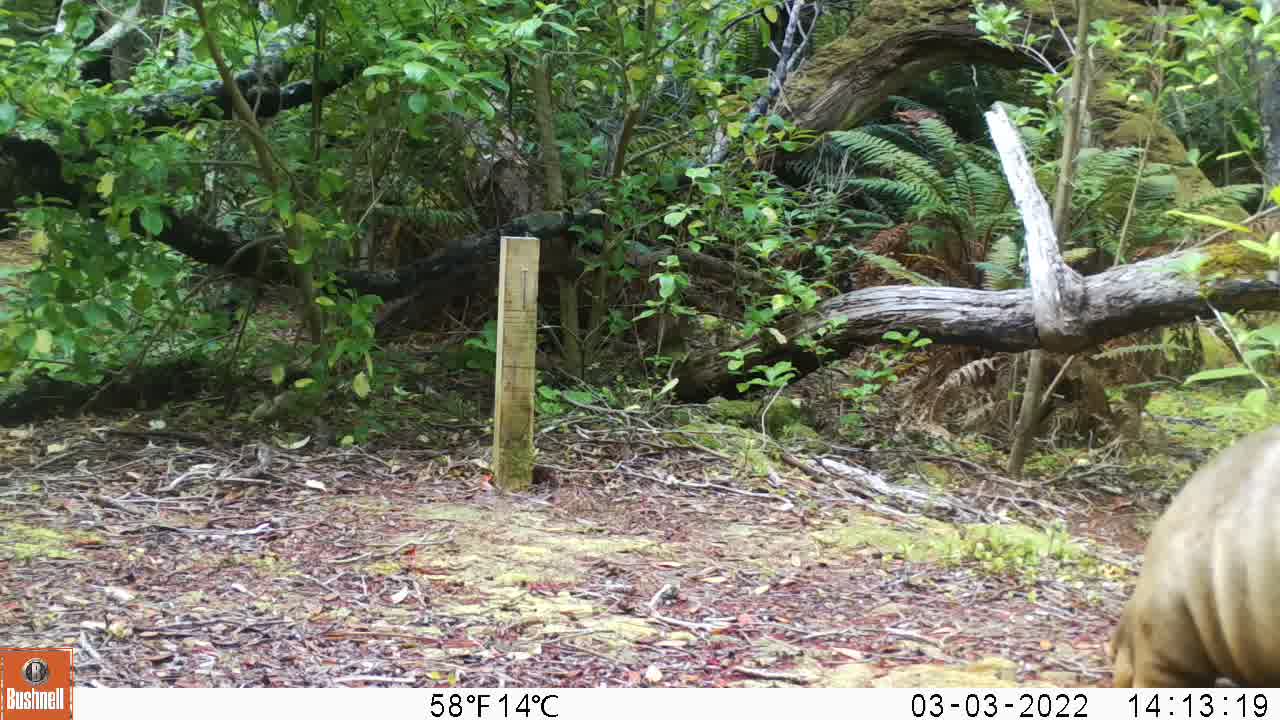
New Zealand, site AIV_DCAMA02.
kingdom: Animalia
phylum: Chordata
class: Mammalia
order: Carnivora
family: Otariidae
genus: Phocarctos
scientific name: Phocarctos hookeri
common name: new zealand sea lion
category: sealion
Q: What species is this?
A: Sealion (new zealand sea lion) (Phocarctos hookeri).